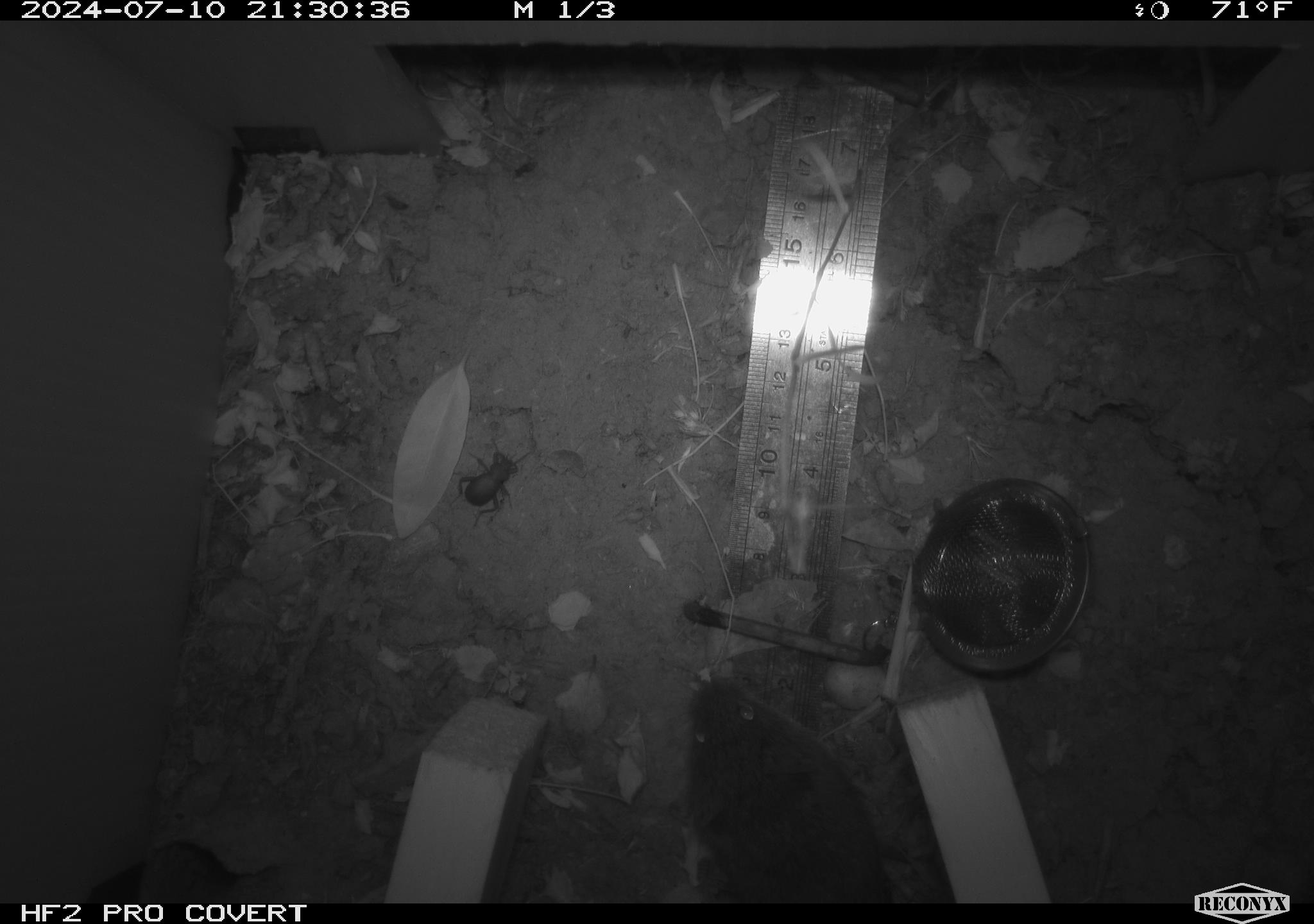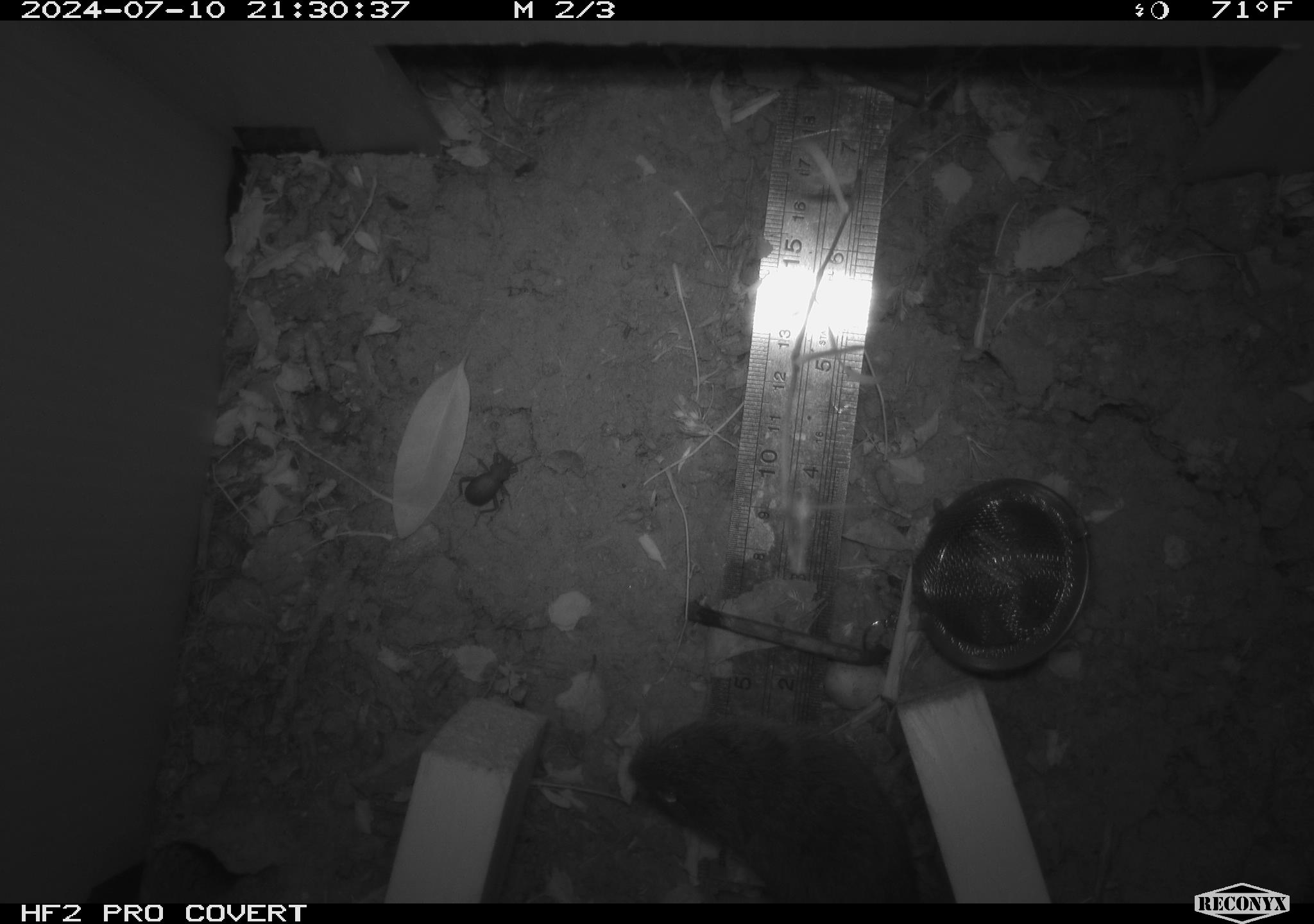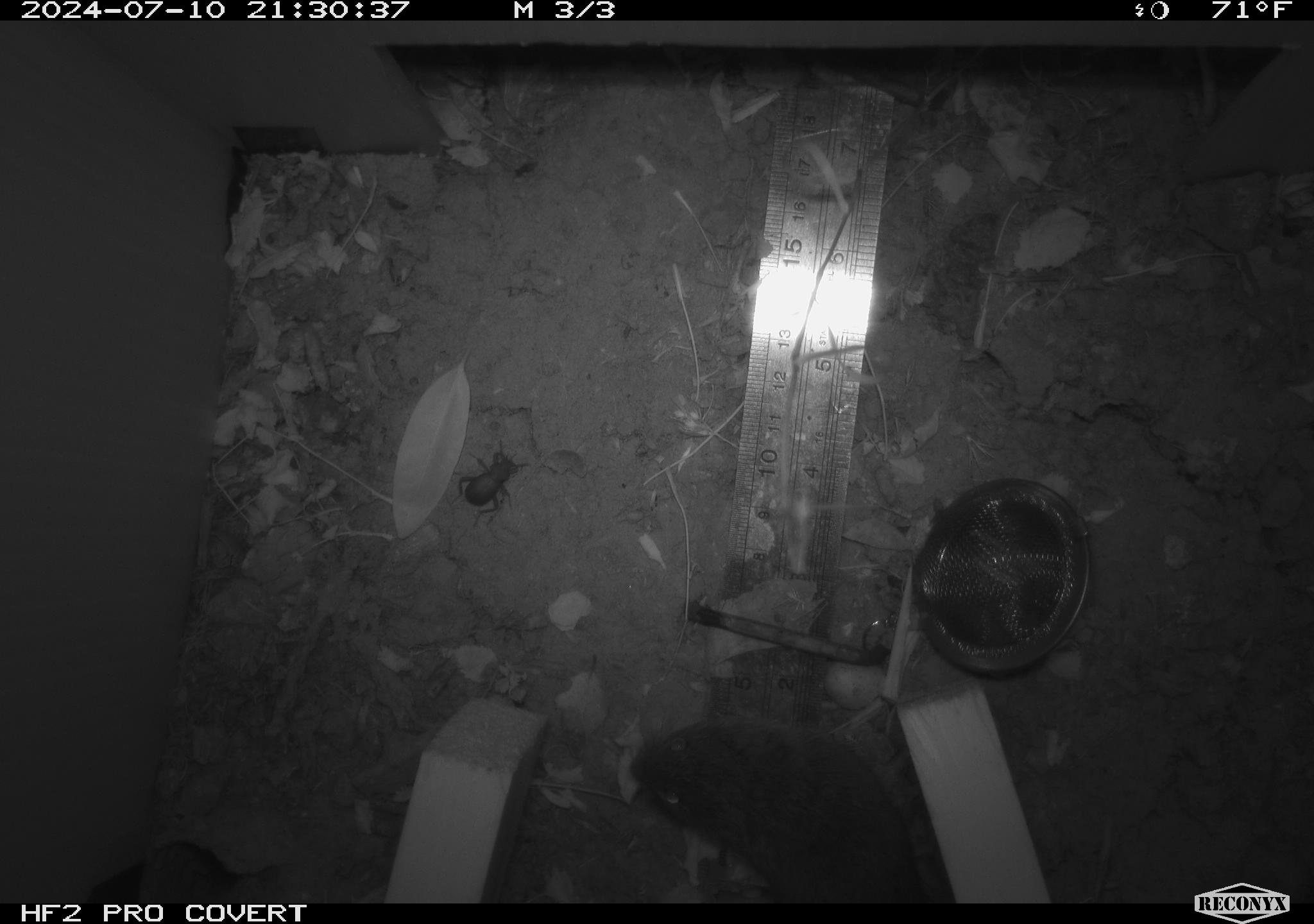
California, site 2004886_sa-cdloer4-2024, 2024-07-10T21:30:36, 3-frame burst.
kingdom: Animalia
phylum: Chordata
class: Mammalia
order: Rodentia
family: Cricetidae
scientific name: Arvicolinae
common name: voles, lemmings, and muskrats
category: arvicolinae subfamily